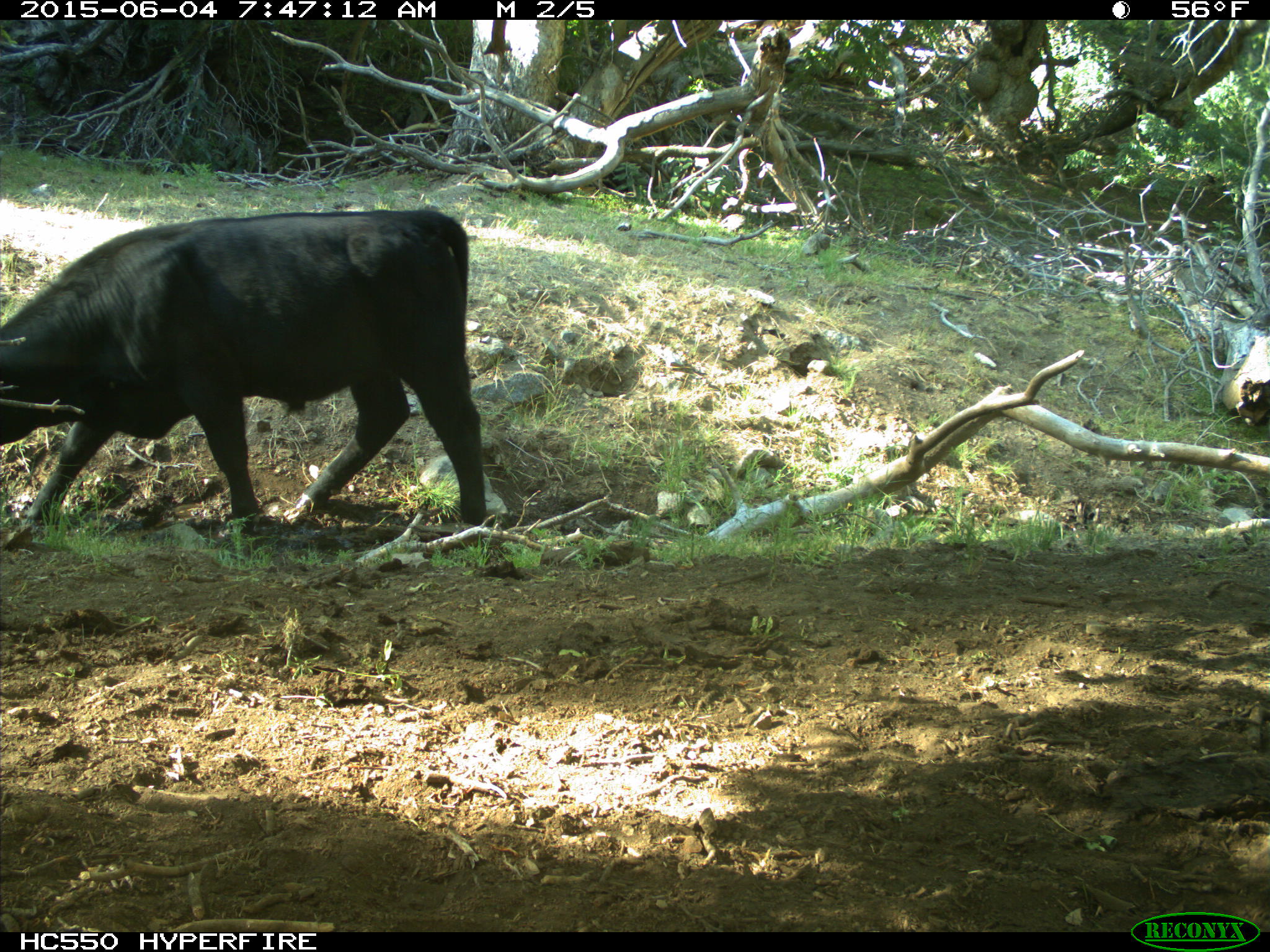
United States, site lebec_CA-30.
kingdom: Animalia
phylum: Chordata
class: Mammalia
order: Artiodactyla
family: Bovidae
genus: Bos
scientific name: Bos taurus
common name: domestic cow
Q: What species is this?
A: Bos taurus (domestic cow).